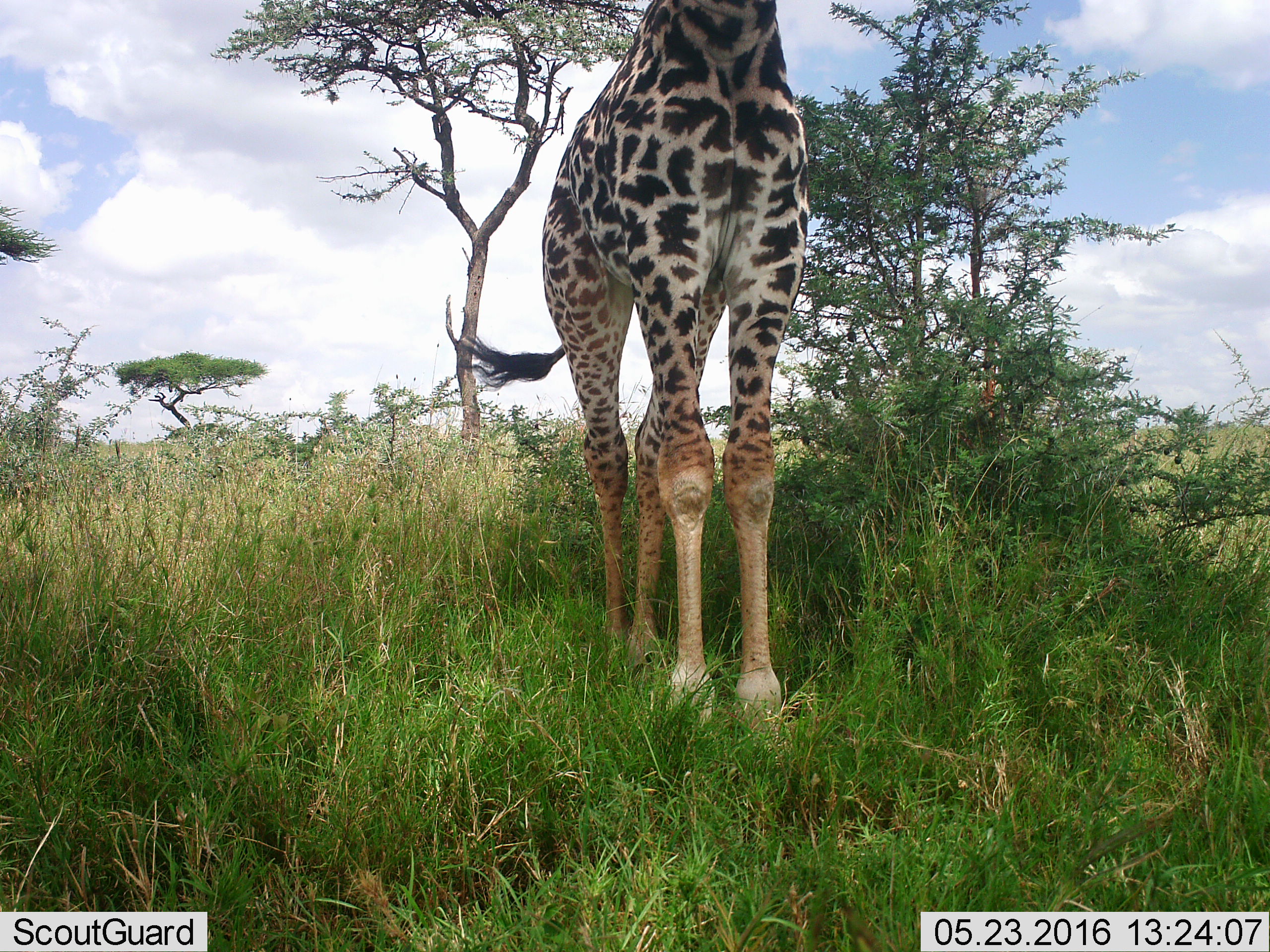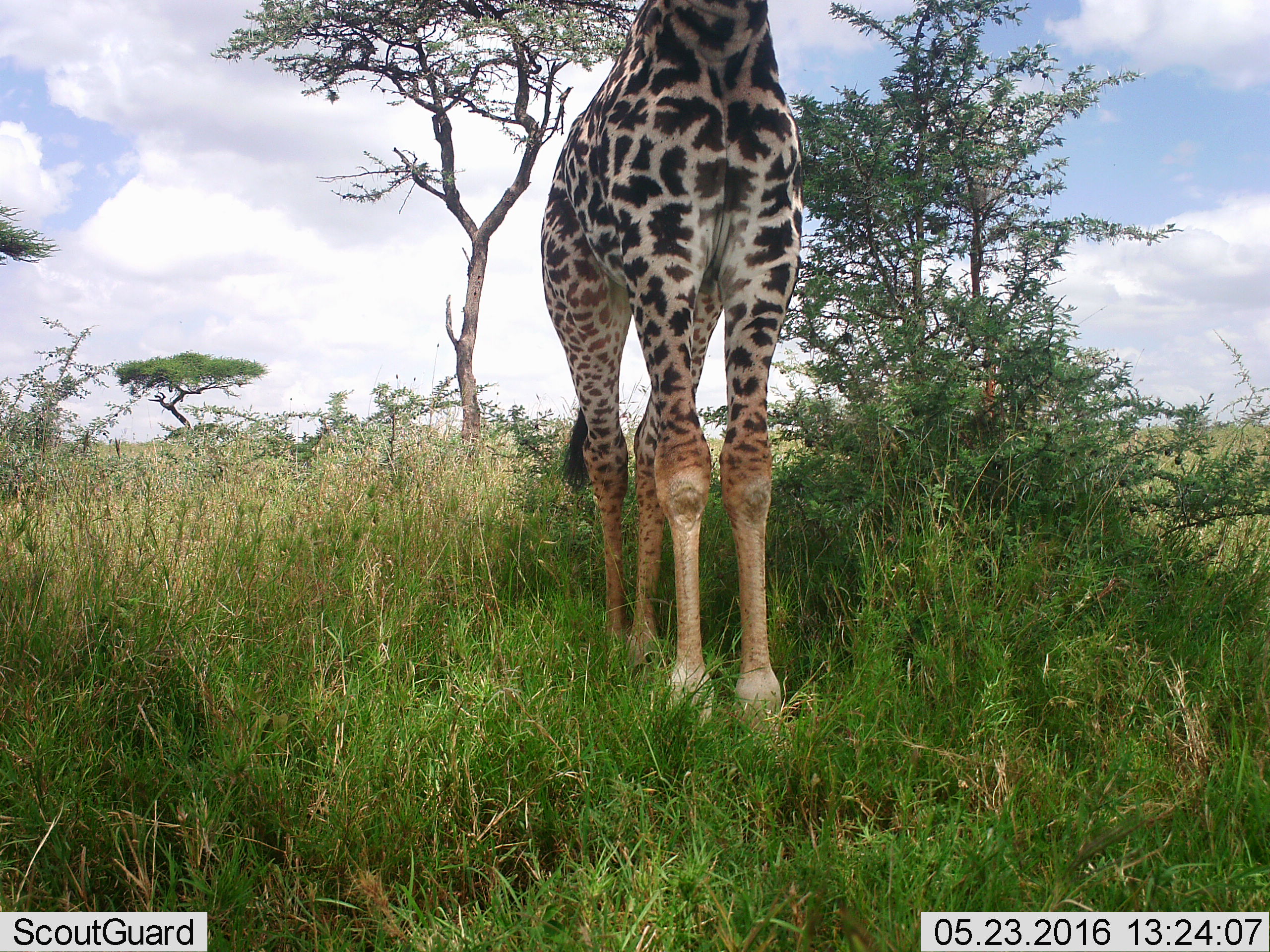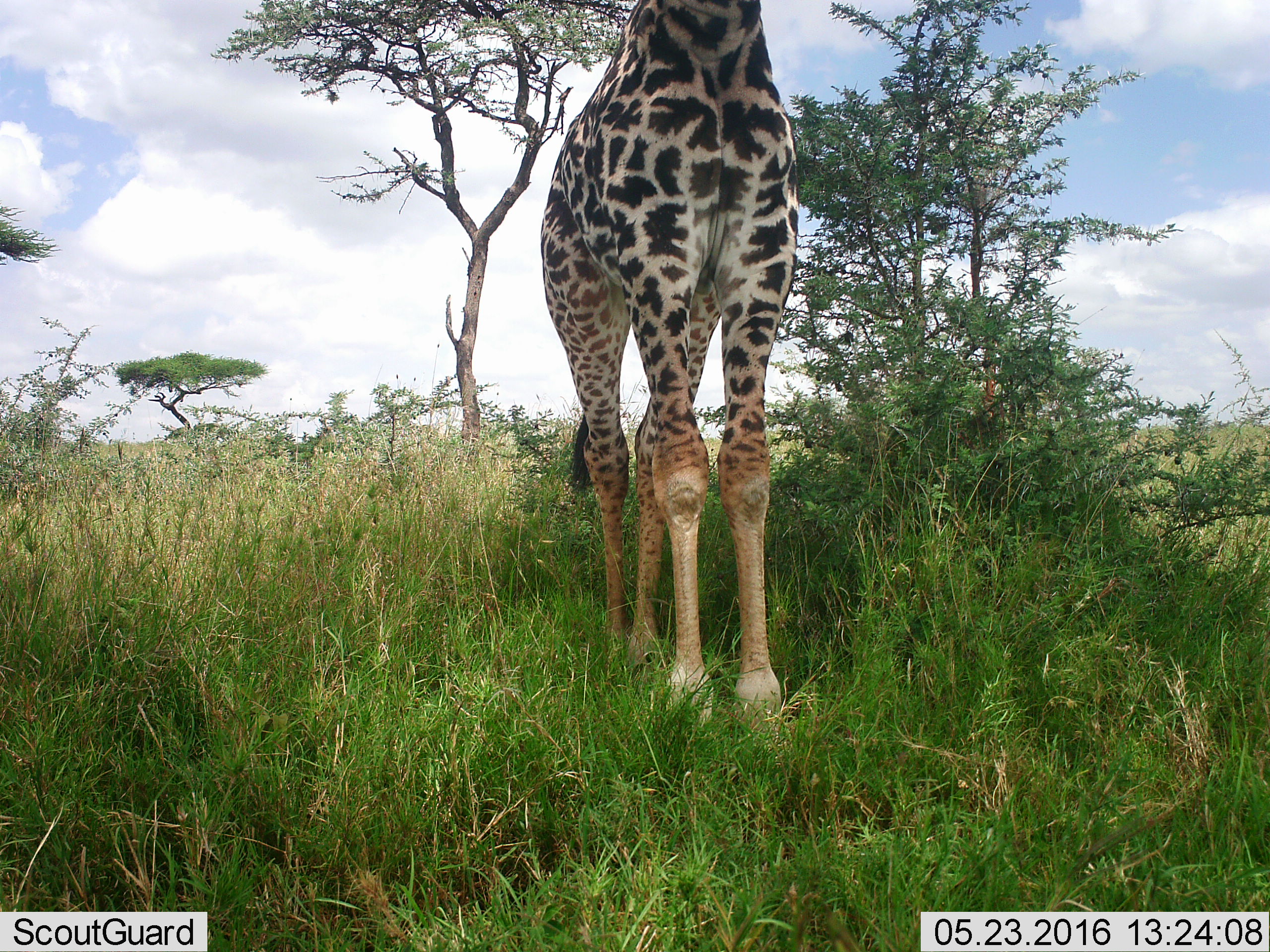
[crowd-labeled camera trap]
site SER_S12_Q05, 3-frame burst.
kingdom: Animalia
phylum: Chordata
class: Mammalia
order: Artiodactyla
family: Giraffidae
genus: Giraffa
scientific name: Giraffa camelopardalis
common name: giraffe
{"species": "giraffe (Giraffa camelopardalis)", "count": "1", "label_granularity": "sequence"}